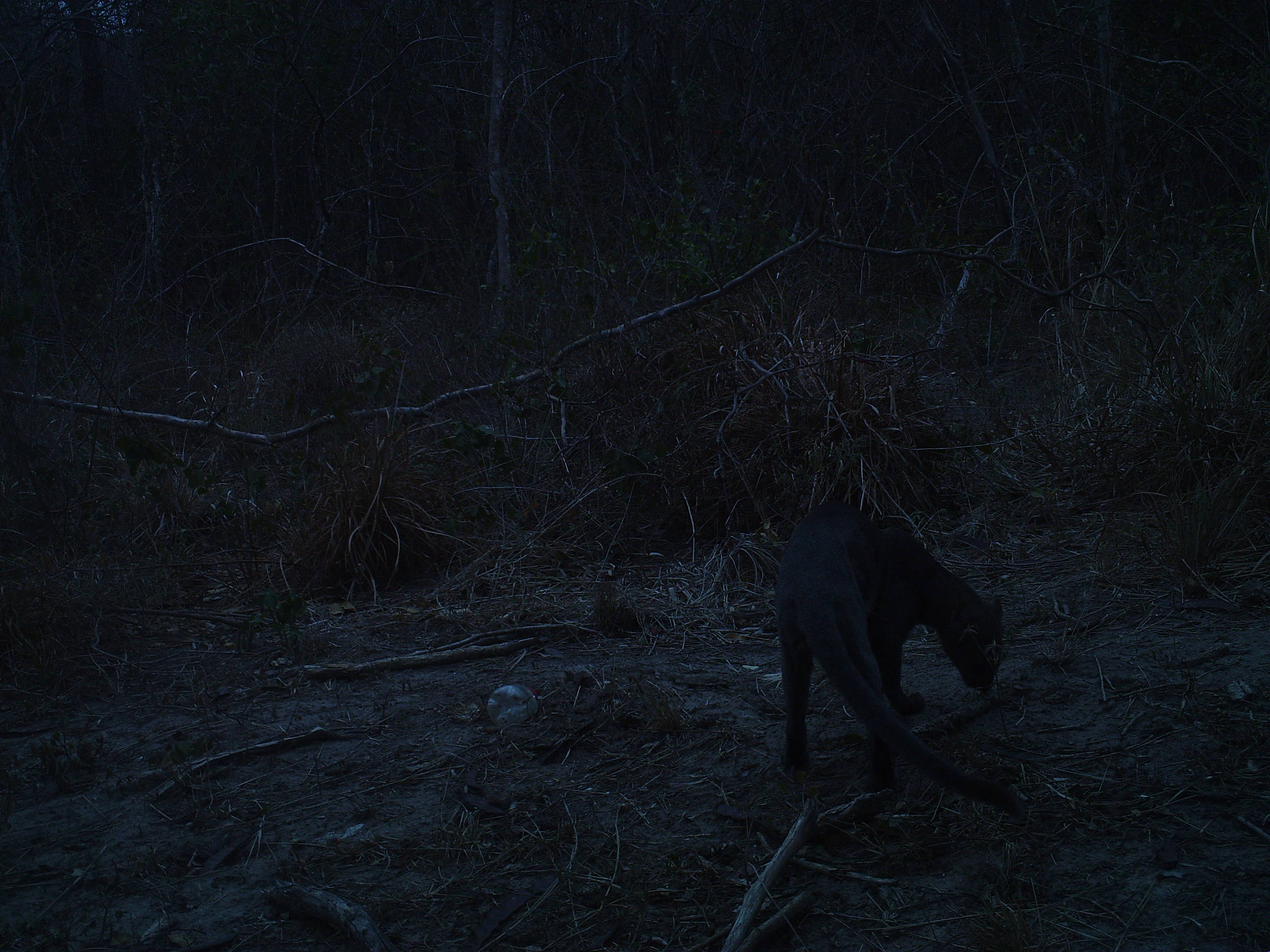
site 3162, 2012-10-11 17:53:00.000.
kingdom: Animalia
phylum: Chordata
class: Mammalia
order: Carnivora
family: Felidae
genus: Herpailurus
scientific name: Herpailurus yagouaroundi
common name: jaguarundi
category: puma yagouaroundi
Puma yagouaroundi (jaguarundi) (Herpailurus yagouaroundi), count 1.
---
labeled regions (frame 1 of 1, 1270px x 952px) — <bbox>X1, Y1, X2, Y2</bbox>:
puma yagouaroundi: <bbox>774, 500, 1026, 822</bbox>